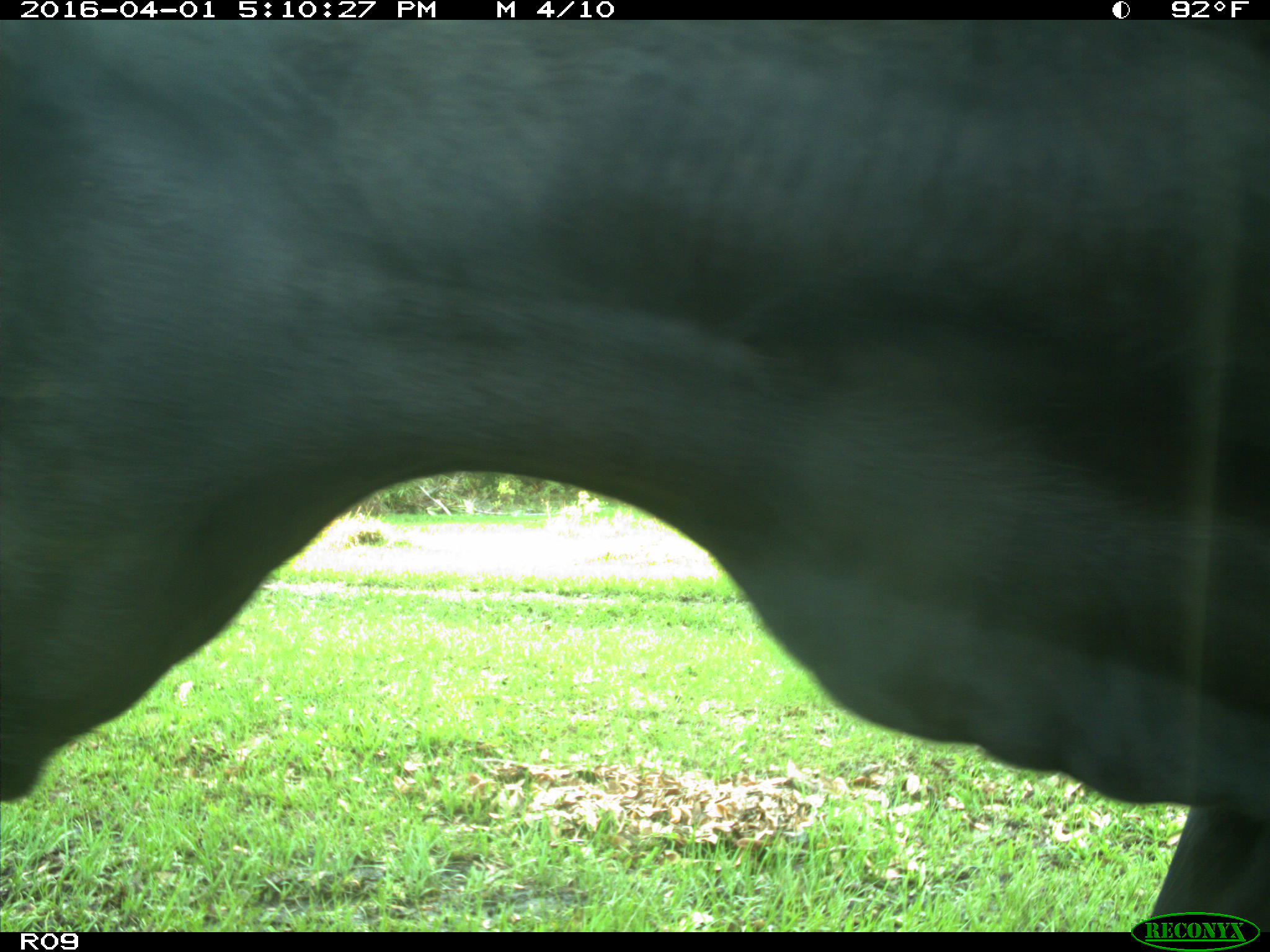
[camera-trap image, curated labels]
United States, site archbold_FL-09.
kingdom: Animalia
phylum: Chordata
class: Mammalia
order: Artiodactyla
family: Bovidae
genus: Bos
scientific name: Bos taurus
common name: domestic cow